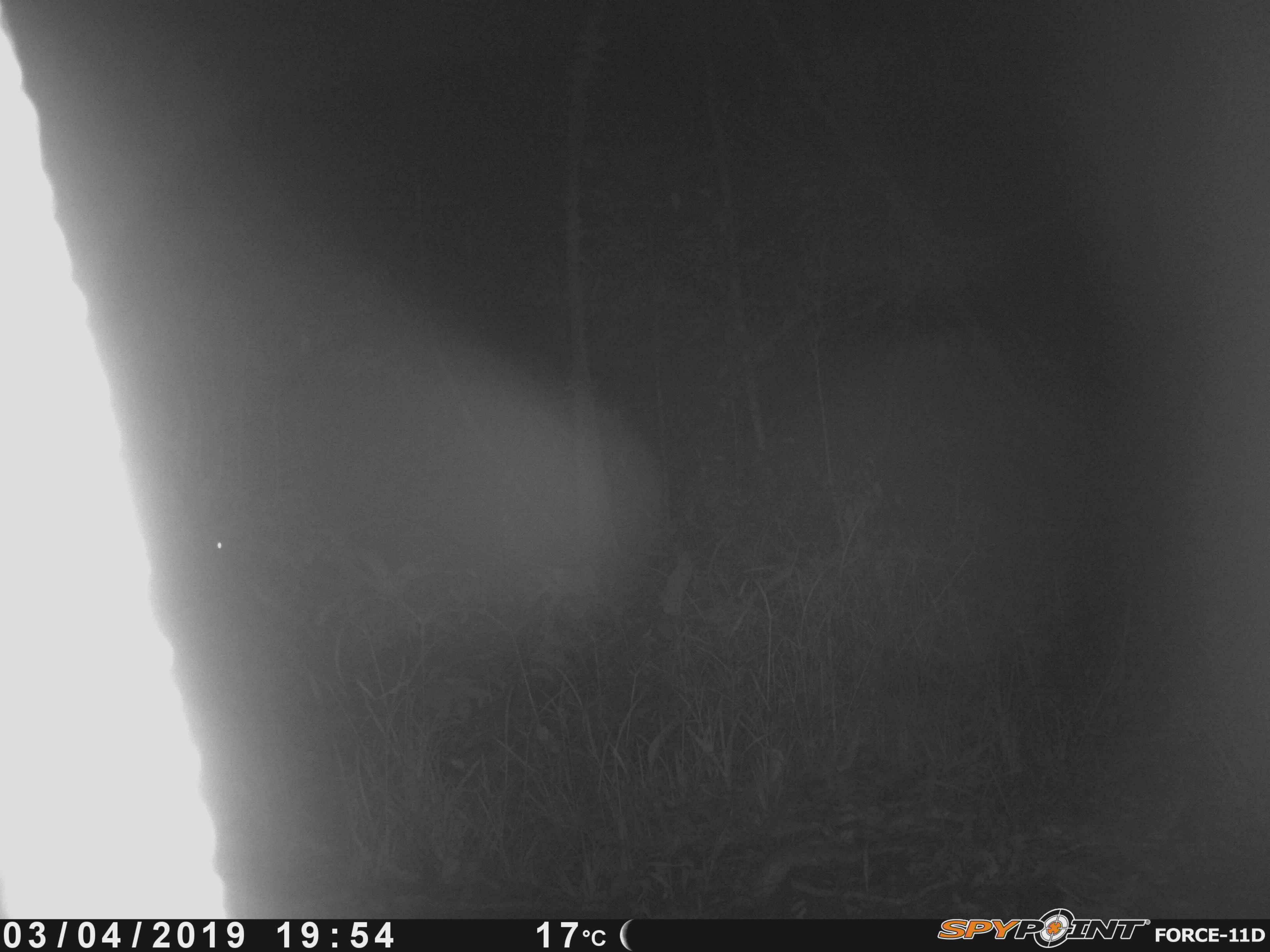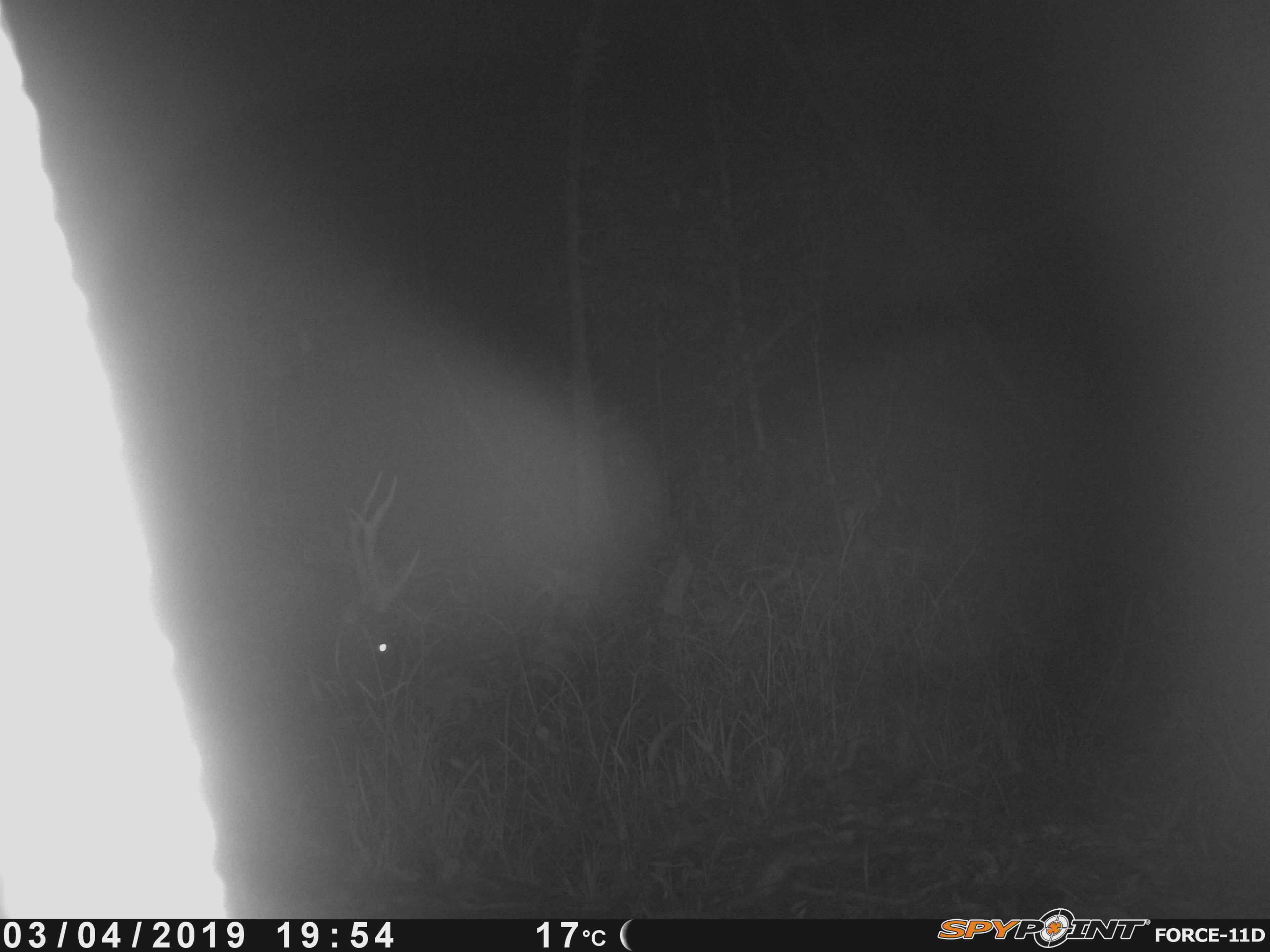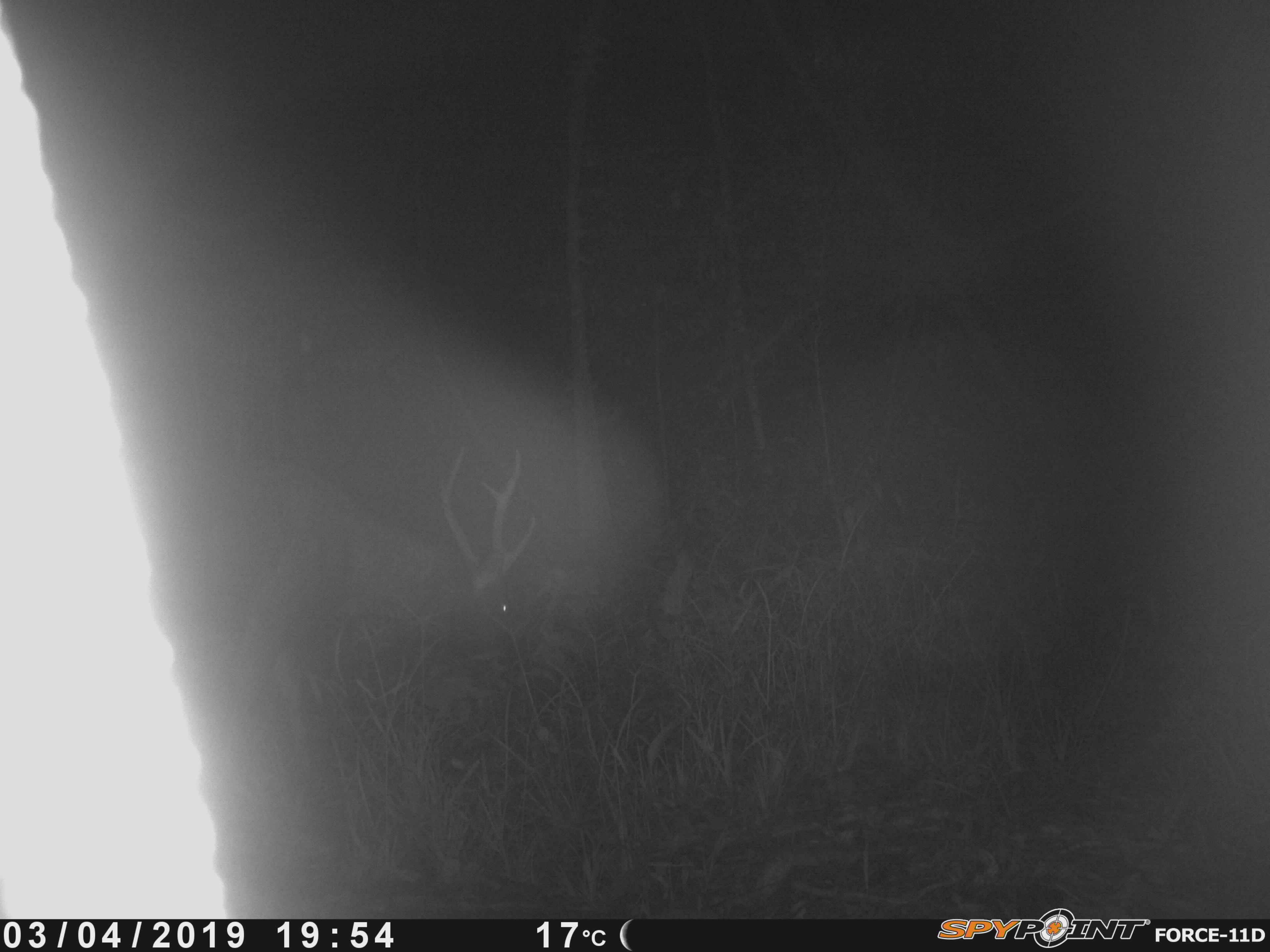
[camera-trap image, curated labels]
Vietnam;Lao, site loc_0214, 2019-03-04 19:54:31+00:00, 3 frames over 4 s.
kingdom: Animalia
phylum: Chordata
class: Mammalia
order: Artiodactyla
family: Cervidae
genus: Rusa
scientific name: Rusa unicolor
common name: sambar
Sambar (Rusa unicolor). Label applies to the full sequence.